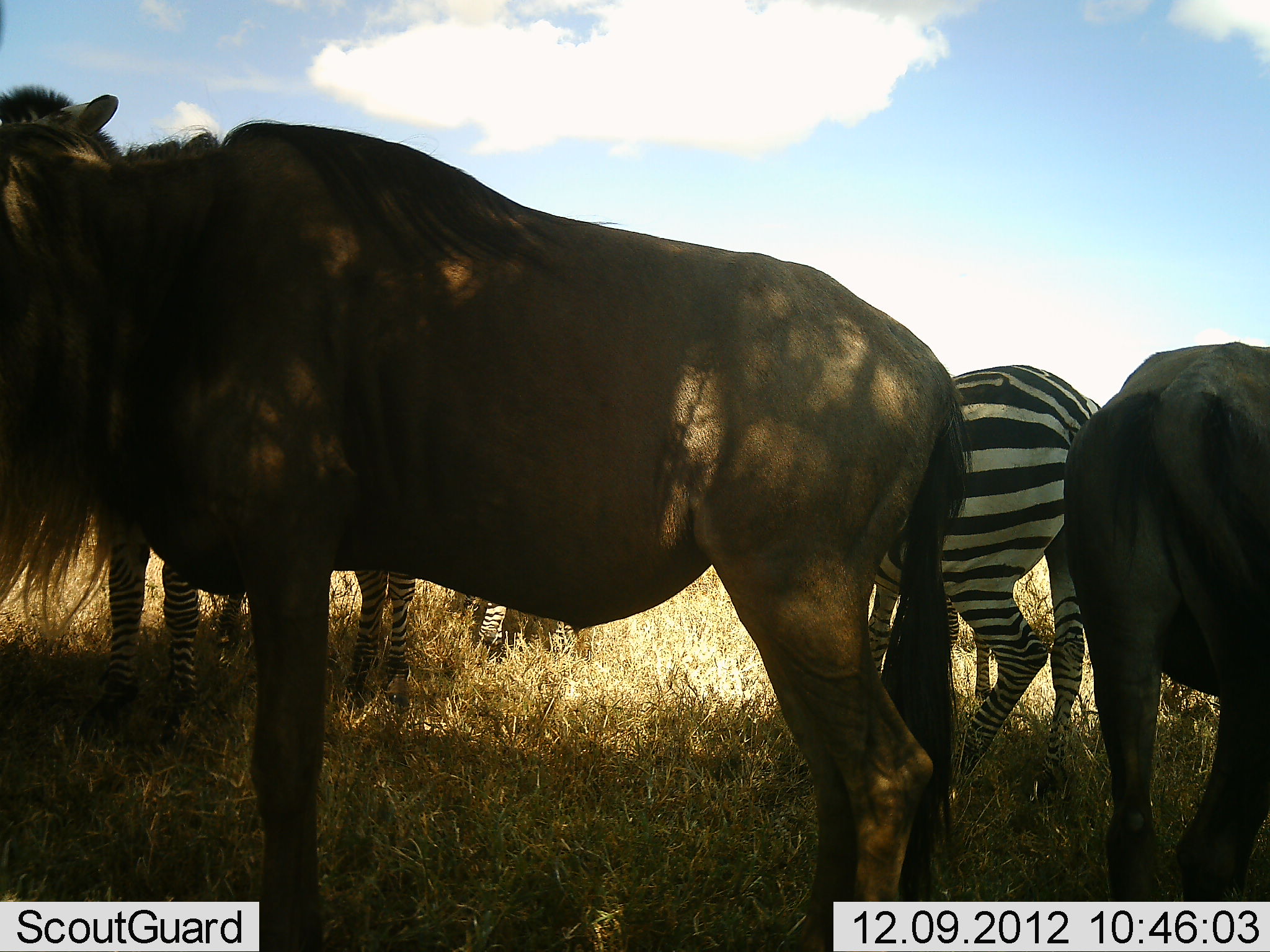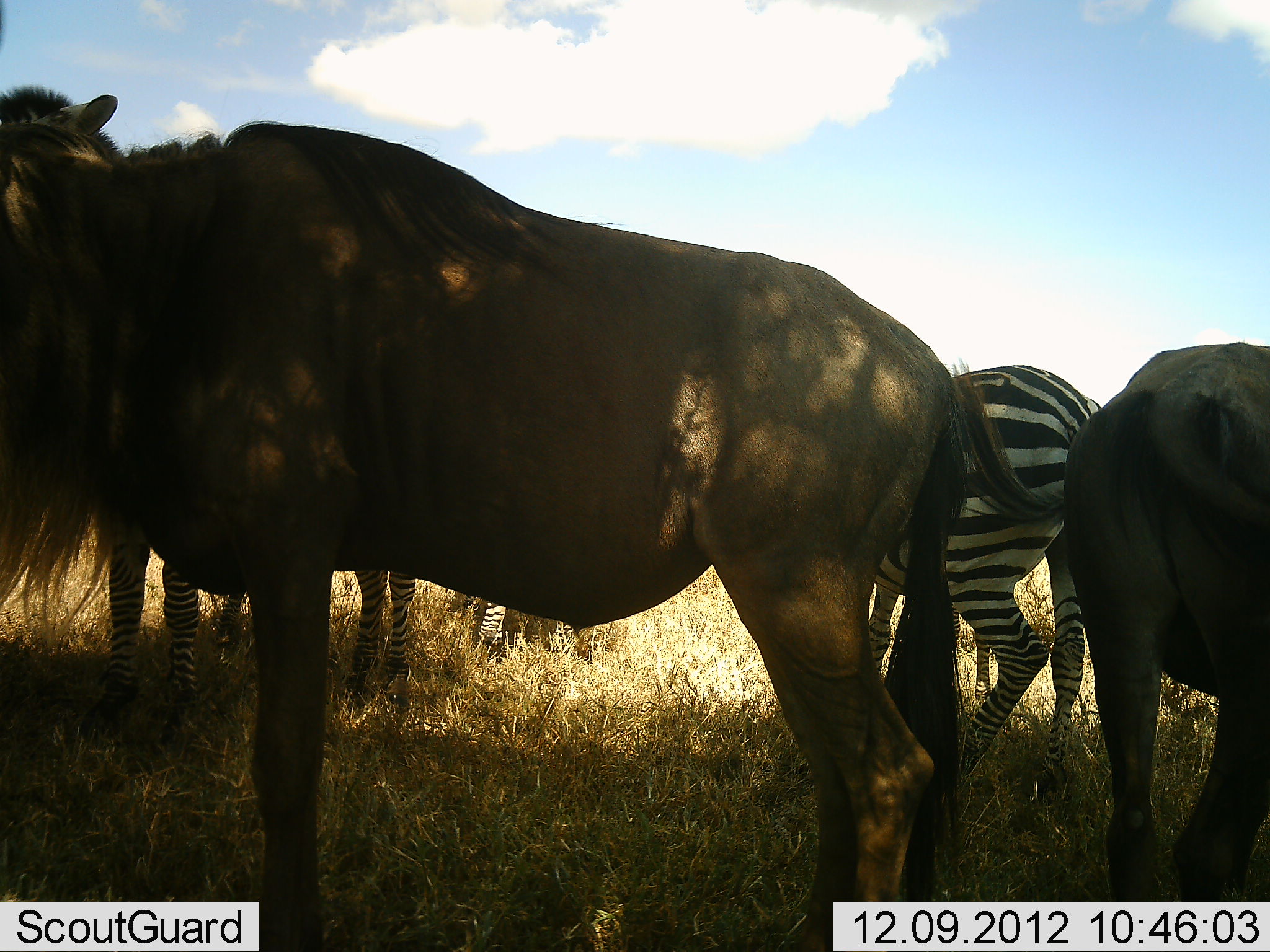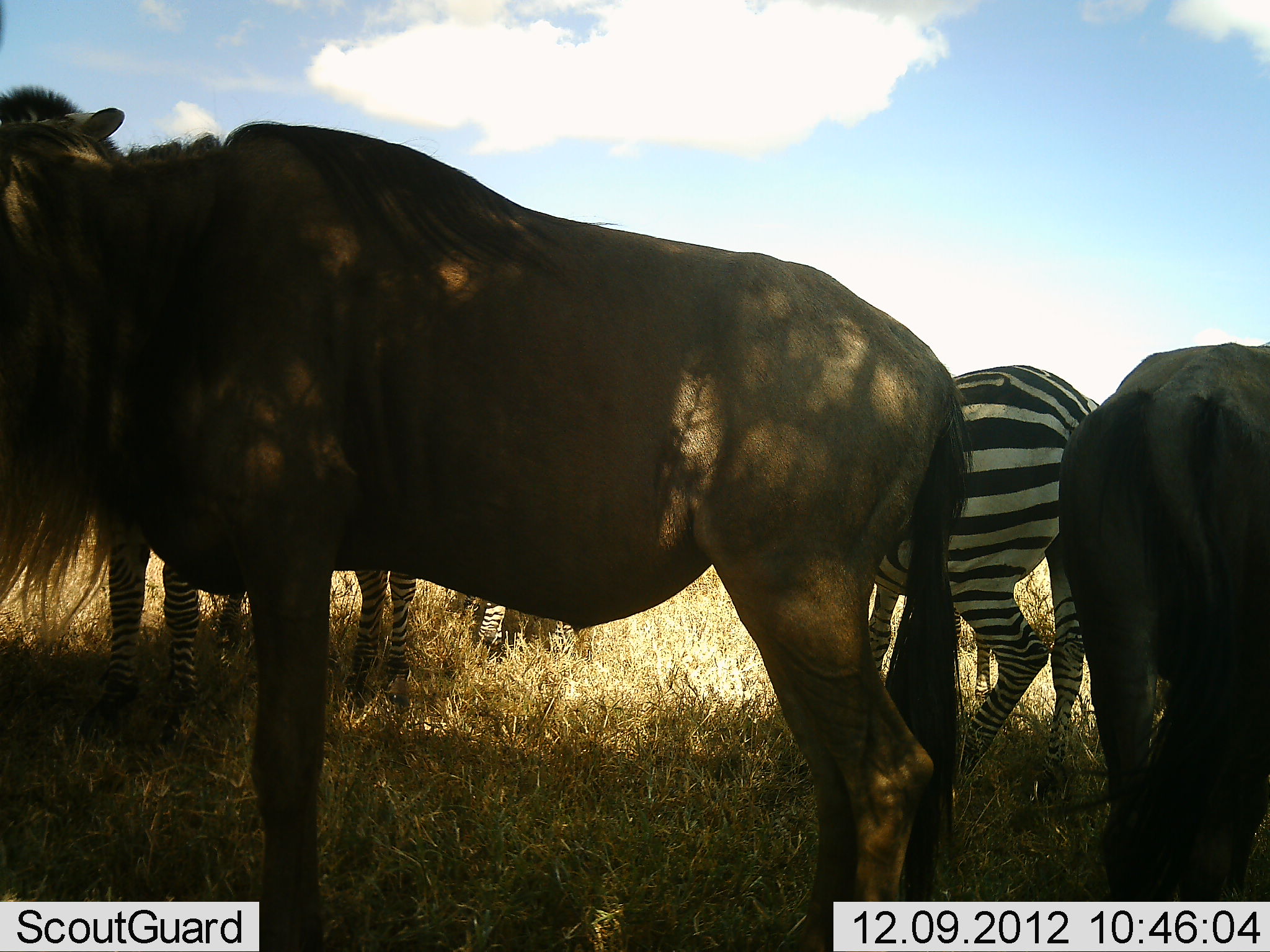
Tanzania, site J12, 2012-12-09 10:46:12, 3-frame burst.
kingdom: Animalia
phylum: Chordata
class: Mammalia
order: Artiodactyla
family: Bovidae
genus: Connochaetes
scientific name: Connochaetes taurinus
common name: blue wildebeest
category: wildebeest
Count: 2.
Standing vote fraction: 100%.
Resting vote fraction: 0%.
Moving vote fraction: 0%.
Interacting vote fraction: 0%.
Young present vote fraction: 0%.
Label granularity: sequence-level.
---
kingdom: Animalia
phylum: Chordata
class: Mammalia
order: Perissodactyla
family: Equidae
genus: Equus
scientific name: Equus quagga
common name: plains zebra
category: zebra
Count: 3.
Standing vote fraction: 100%.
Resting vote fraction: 0%.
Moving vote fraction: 0%.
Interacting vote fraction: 0%.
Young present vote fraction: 10%.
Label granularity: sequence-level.